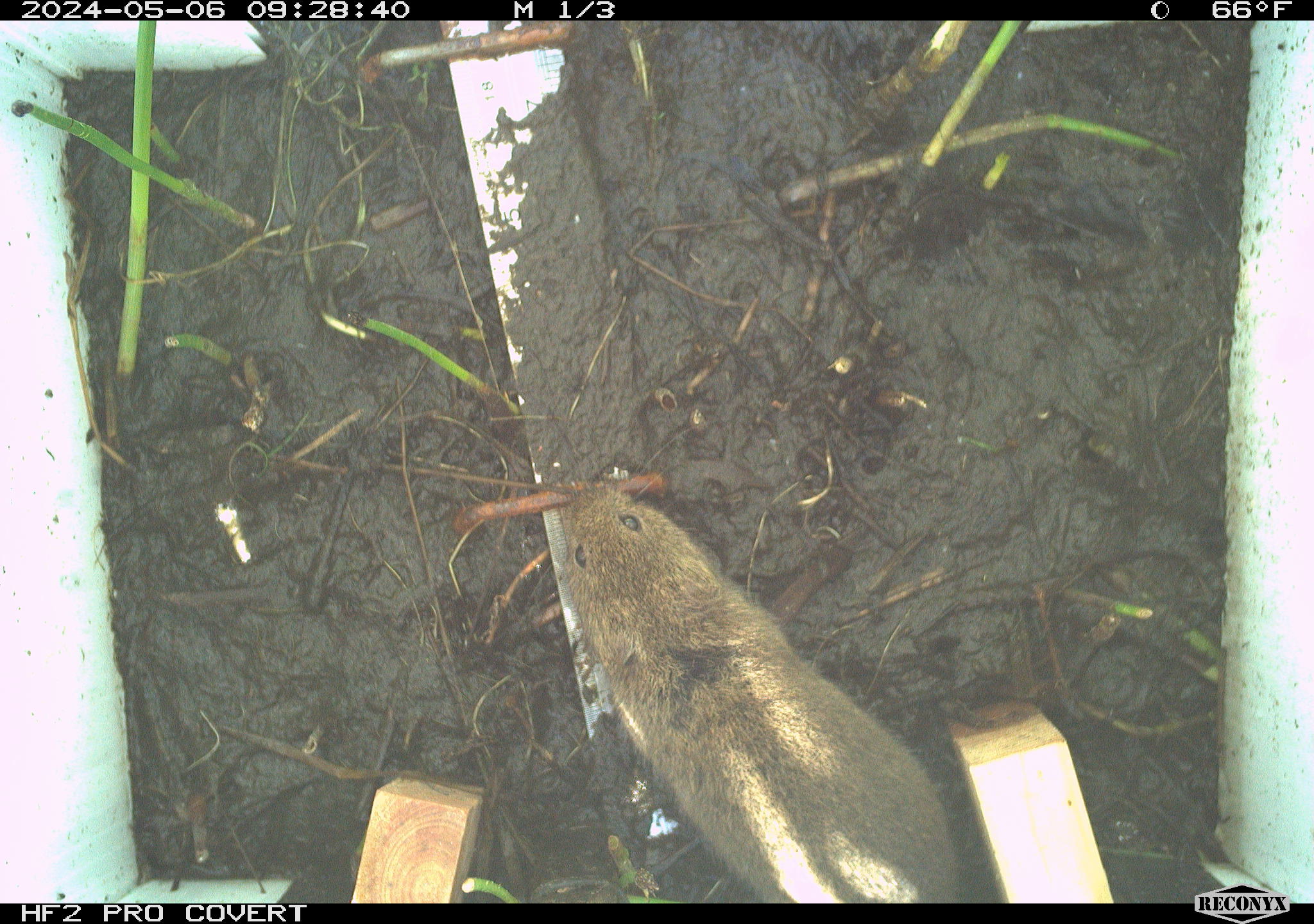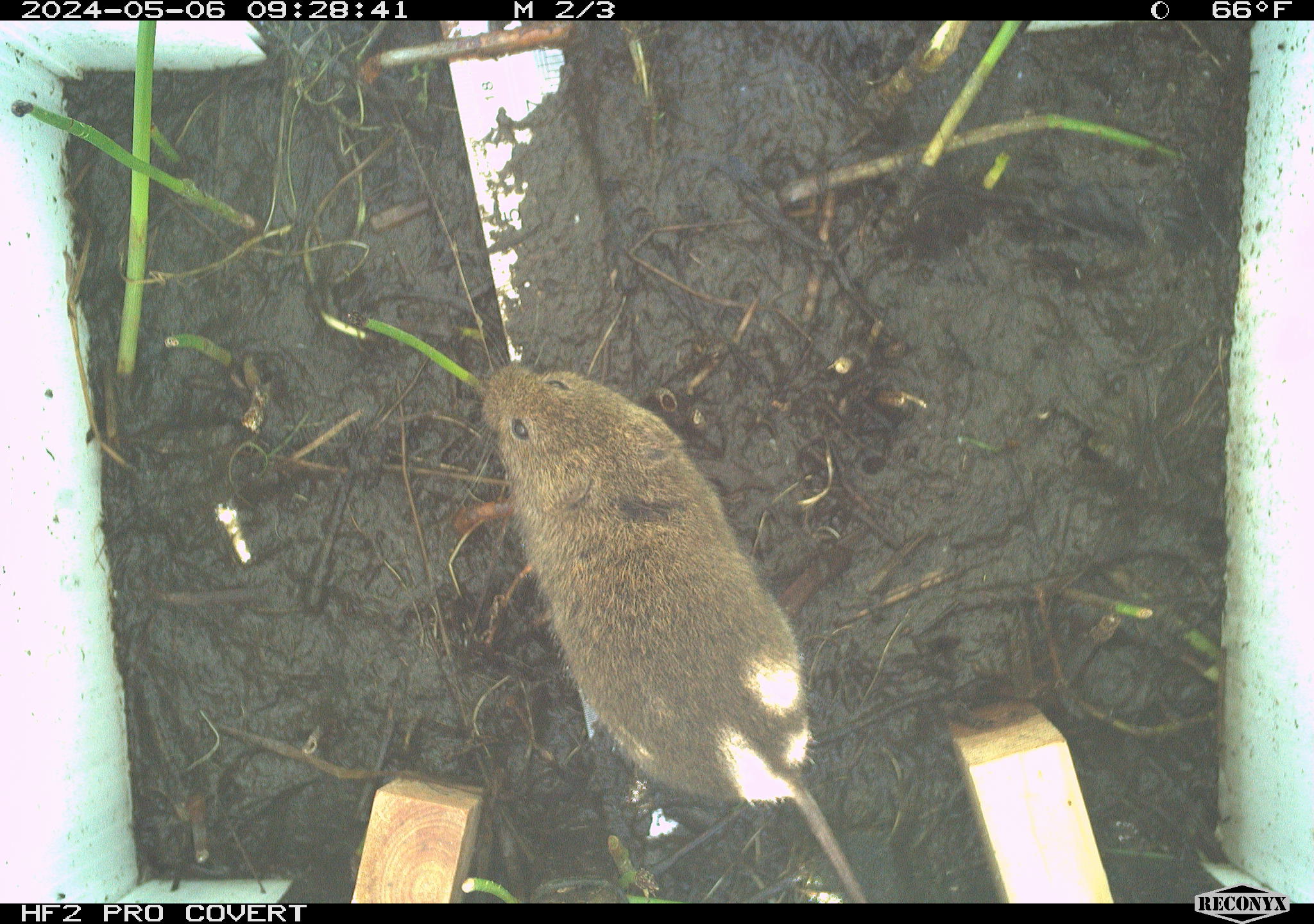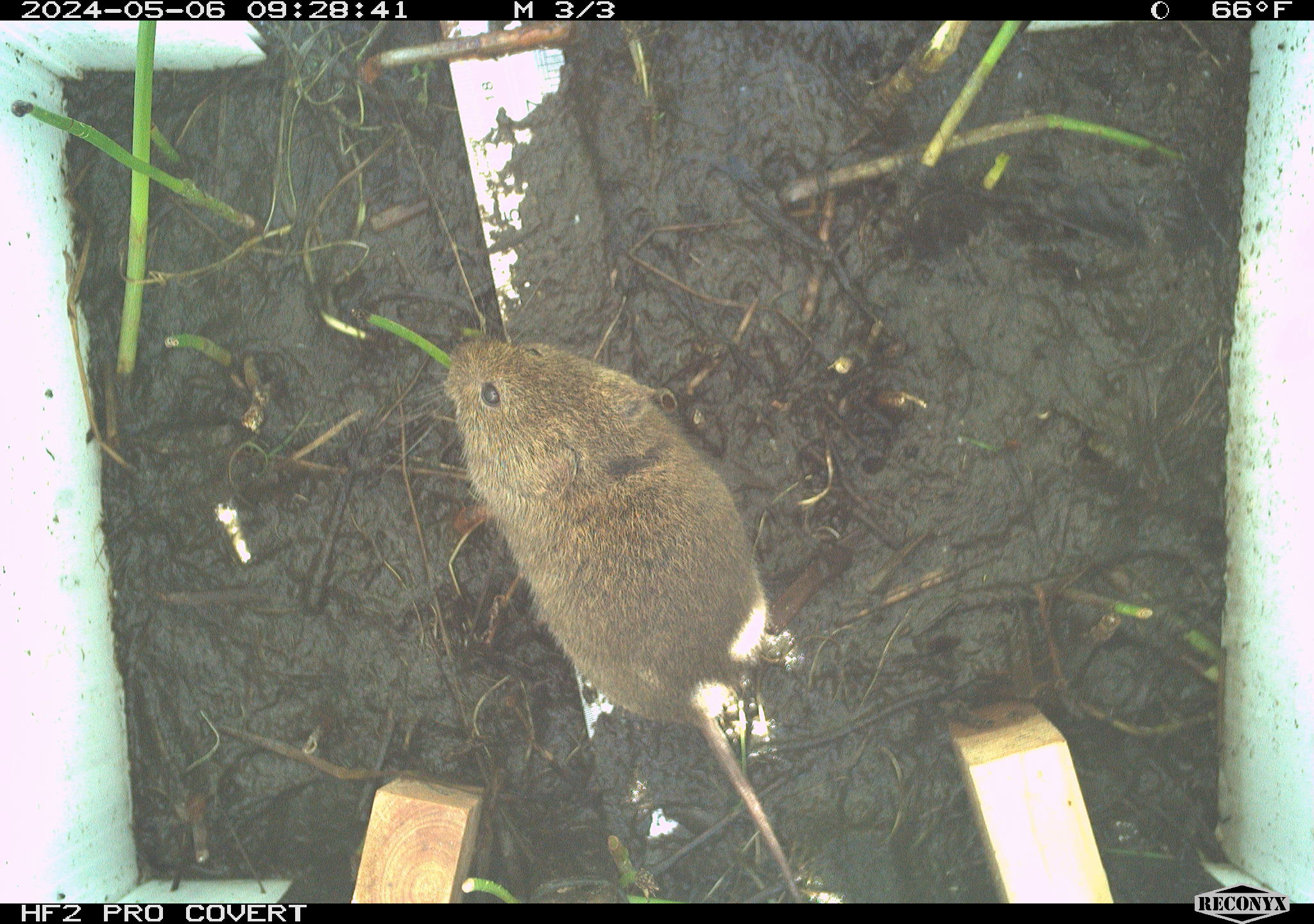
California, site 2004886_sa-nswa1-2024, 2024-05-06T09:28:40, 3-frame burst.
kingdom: Animalia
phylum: Chordata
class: Mammalia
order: Rodentia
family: Cricetidae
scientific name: Arvicolinae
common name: voles, lemmings, and muskrats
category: arvicolinae subfamily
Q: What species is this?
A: Arvicolinae subfamily (voles, lemmings, and muskrats) (Arvicolinae).